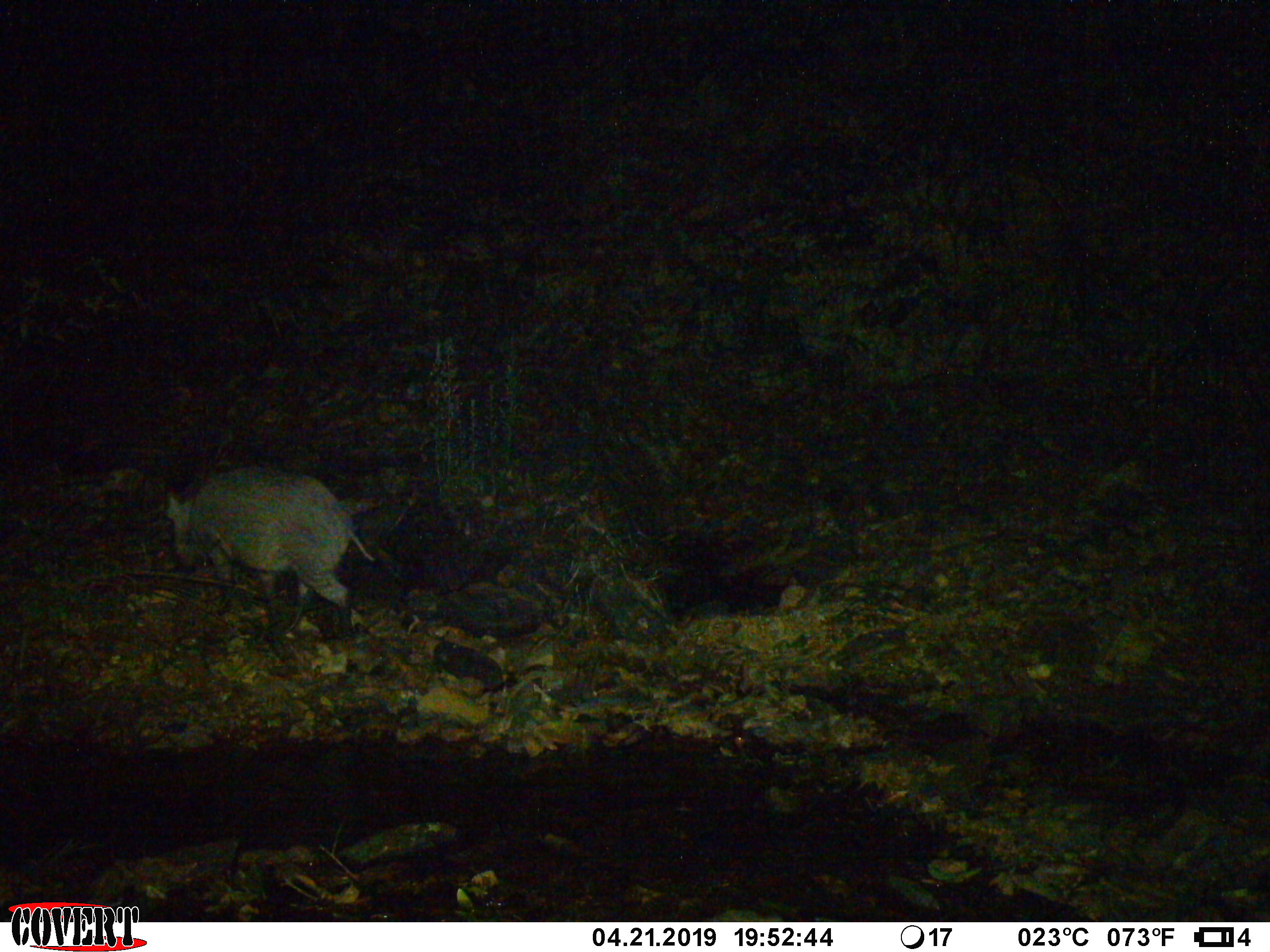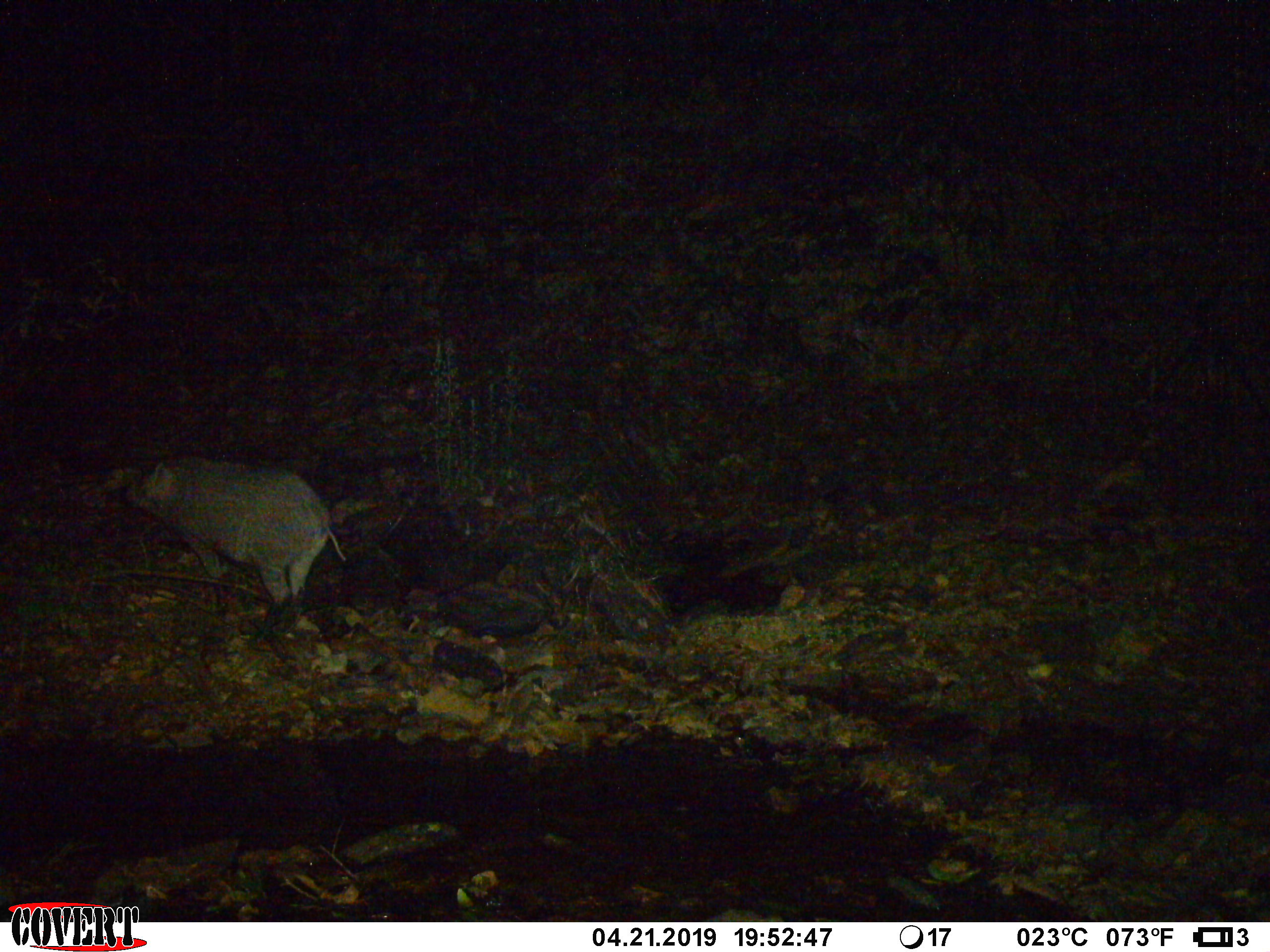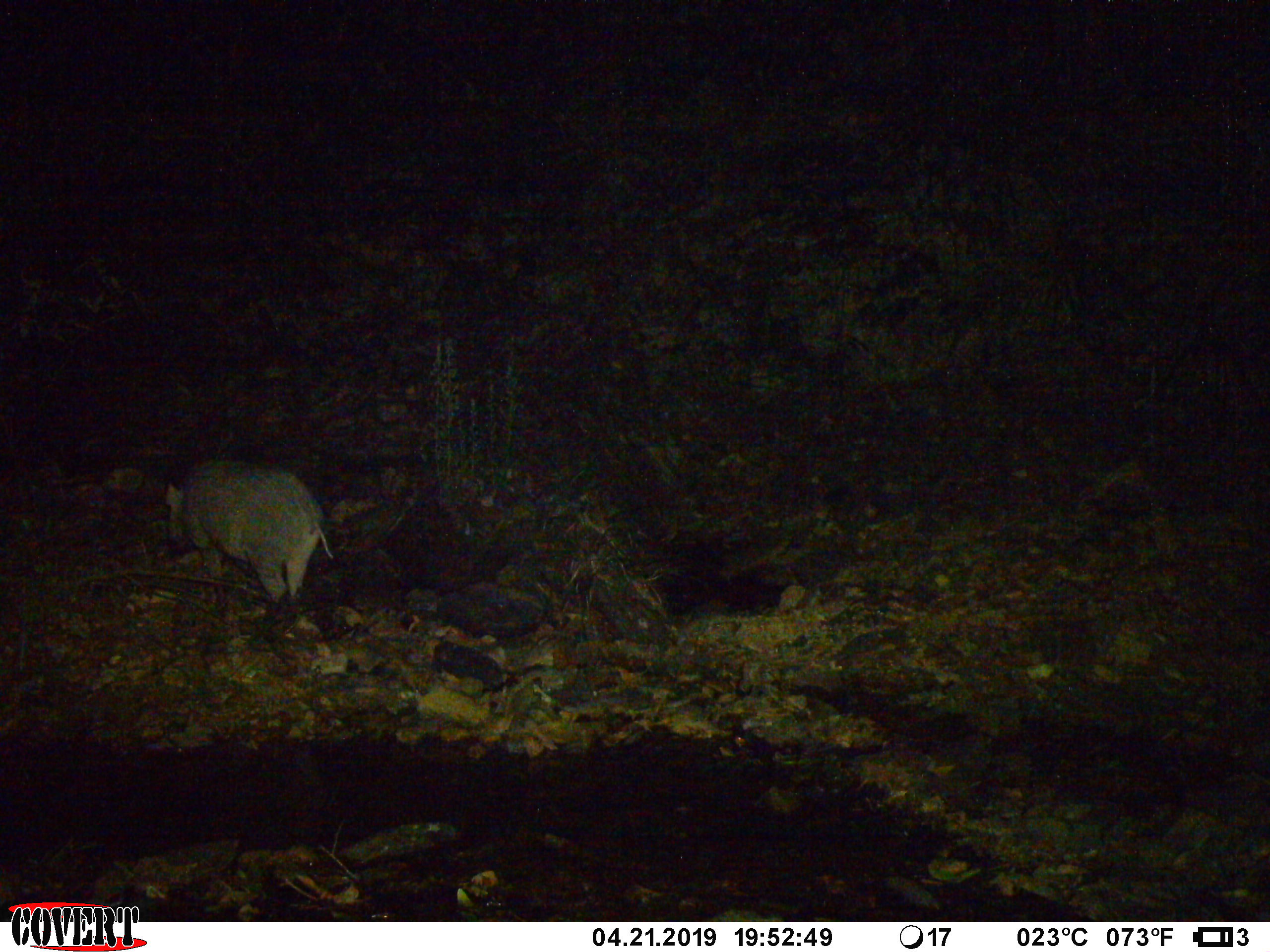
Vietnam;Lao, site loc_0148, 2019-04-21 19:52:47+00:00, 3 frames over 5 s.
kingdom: Animalia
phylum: Chordata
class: Mammalia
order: Artiodactyla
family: Suidae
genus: Sus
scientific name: Sus scrofa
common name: eurasian wild pig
Eurasian wild pig (Sus scrofa). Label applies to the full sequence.